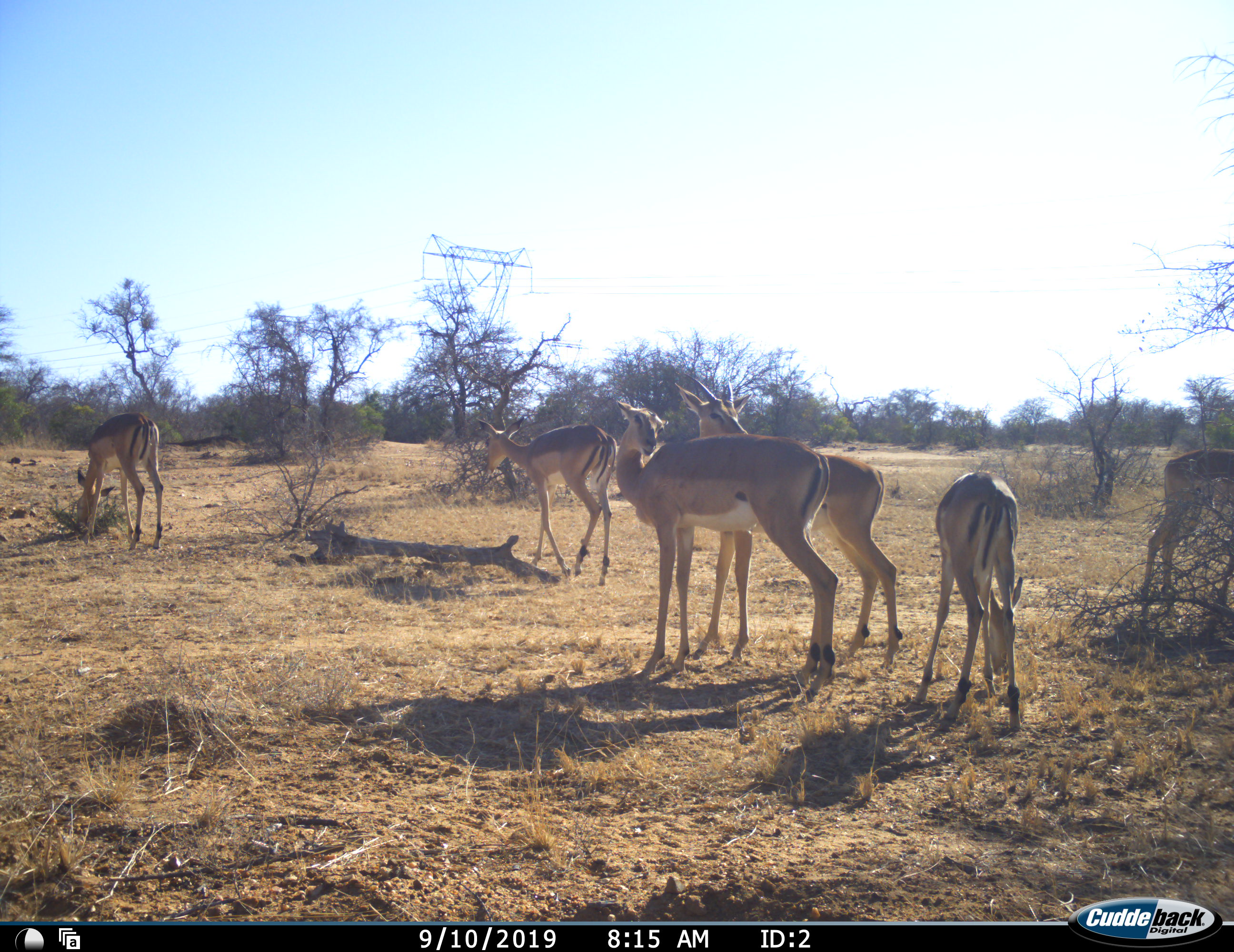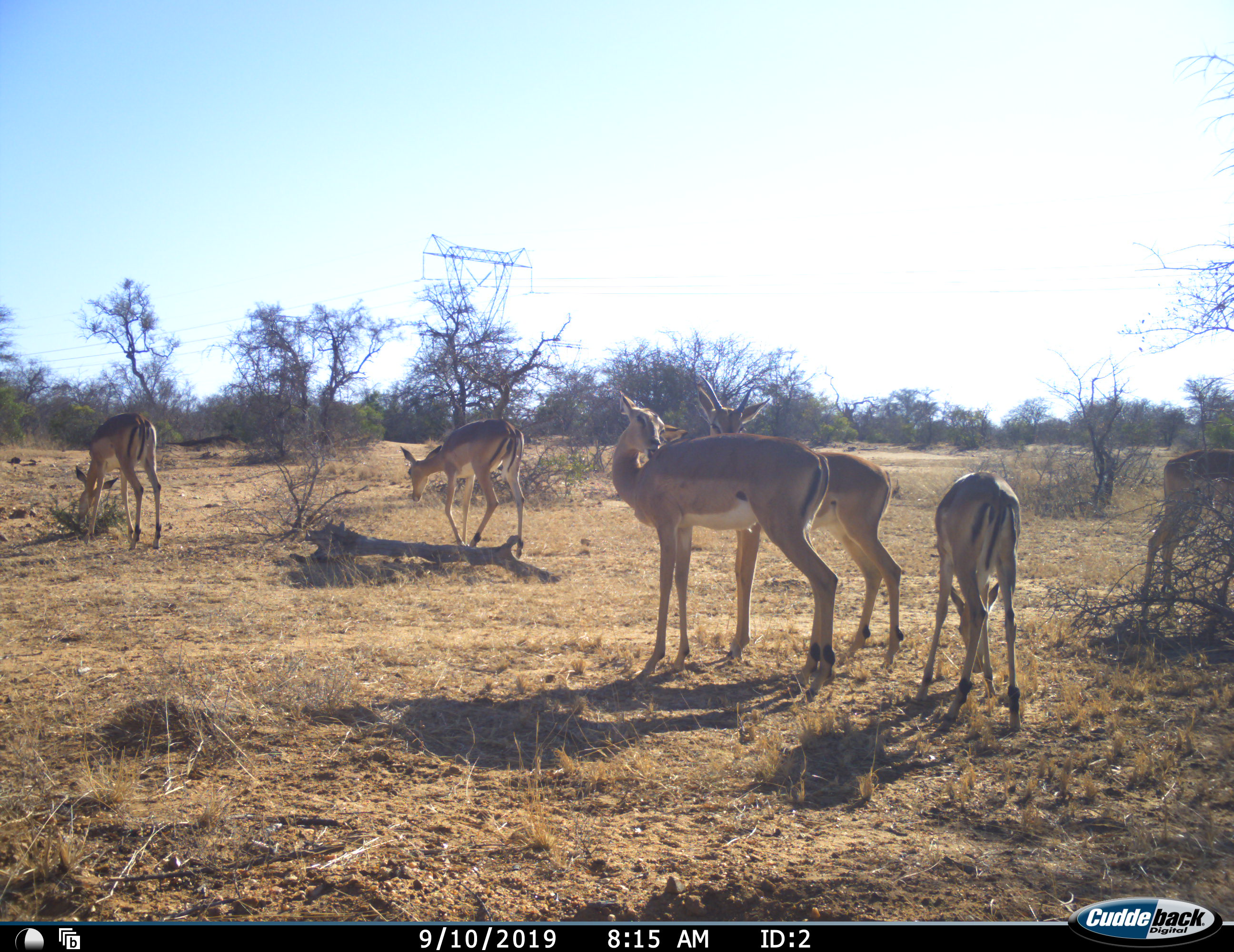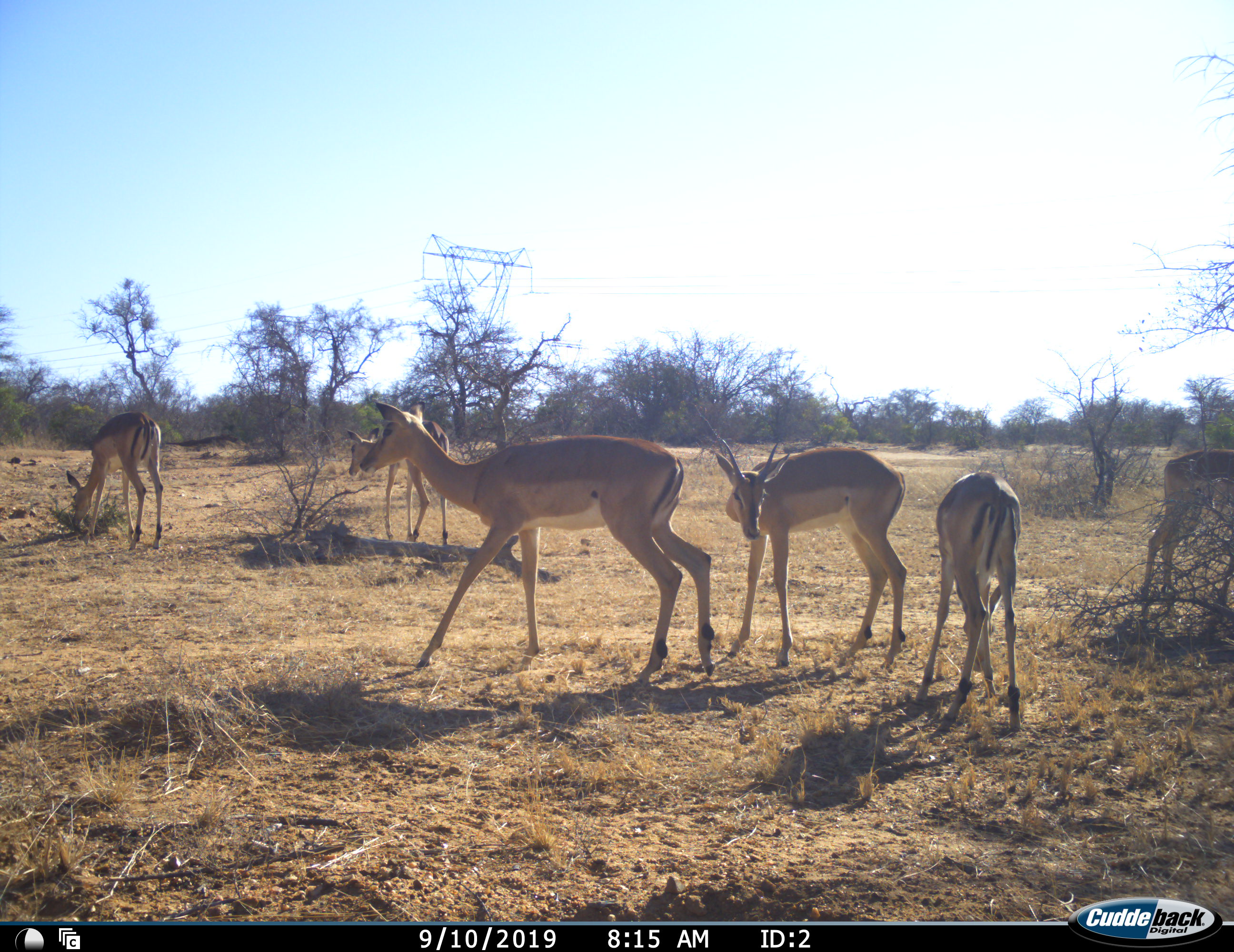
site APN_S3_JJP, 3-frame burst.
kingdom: Animalia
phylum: Chordata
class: Mammalia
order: Artiodactyla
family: Bovidae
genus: Aepyceros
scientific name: Aepyceros melampus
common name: impala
Impala (Aepyceros melampus), count 6. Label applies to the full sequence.